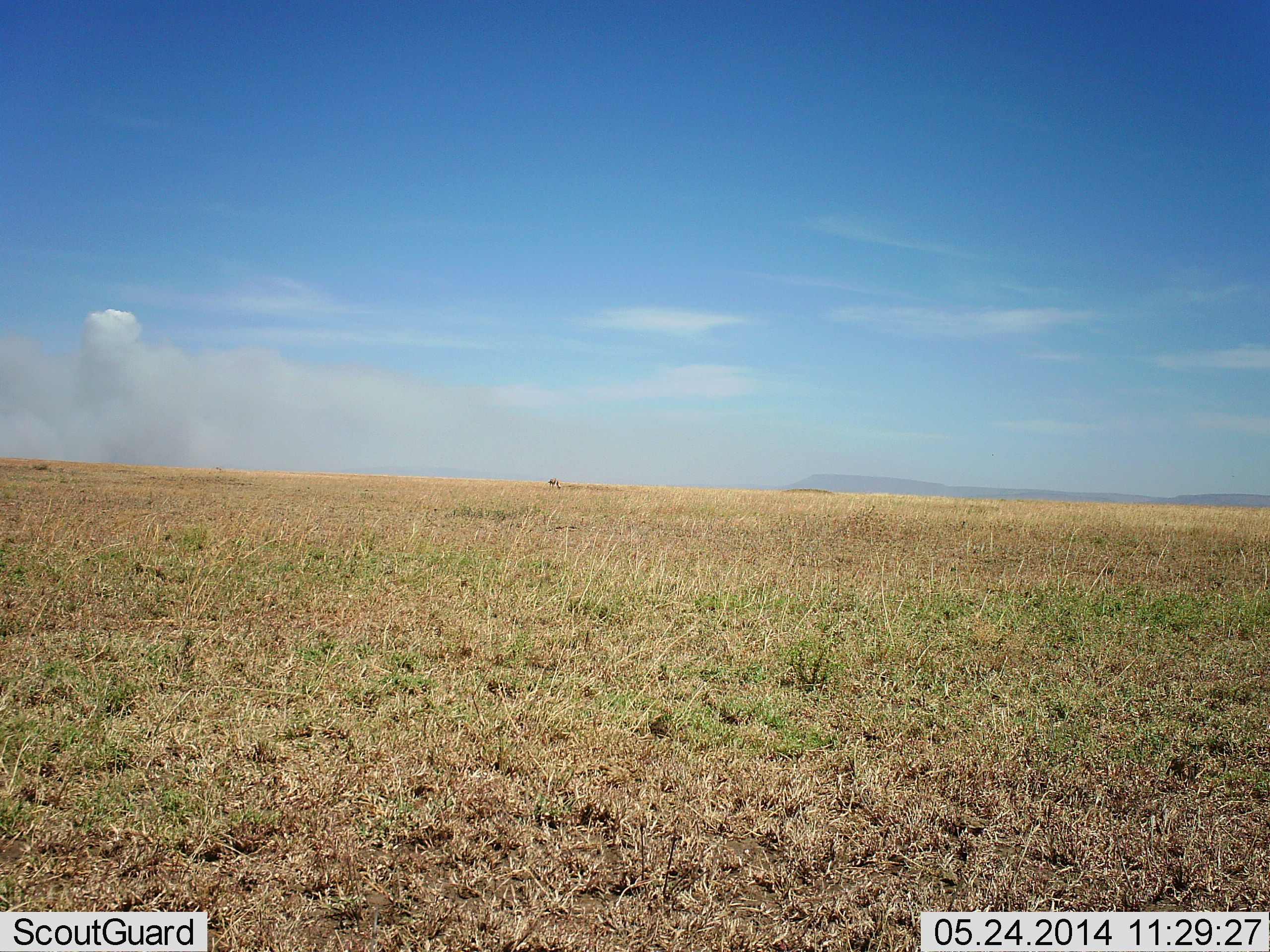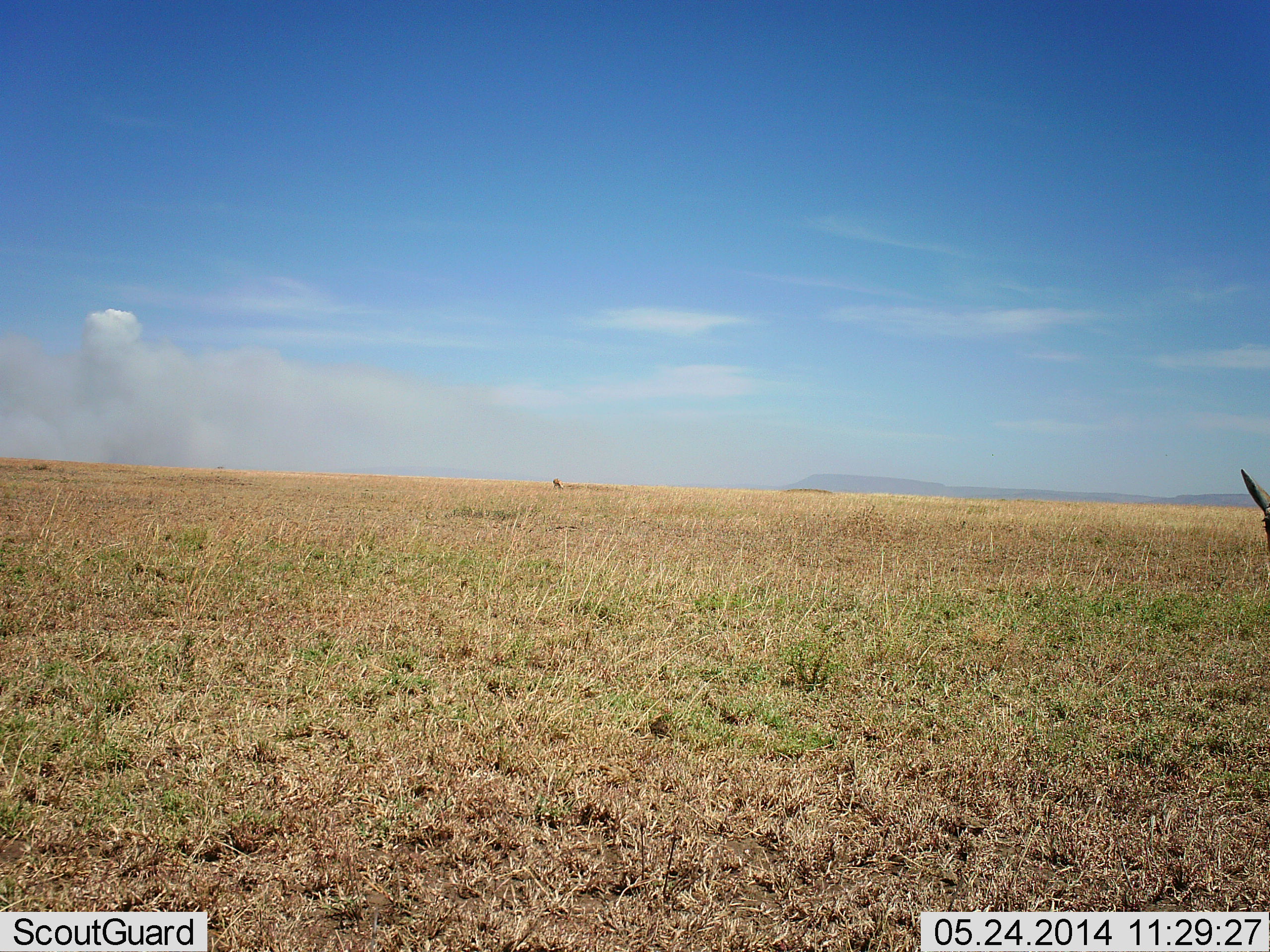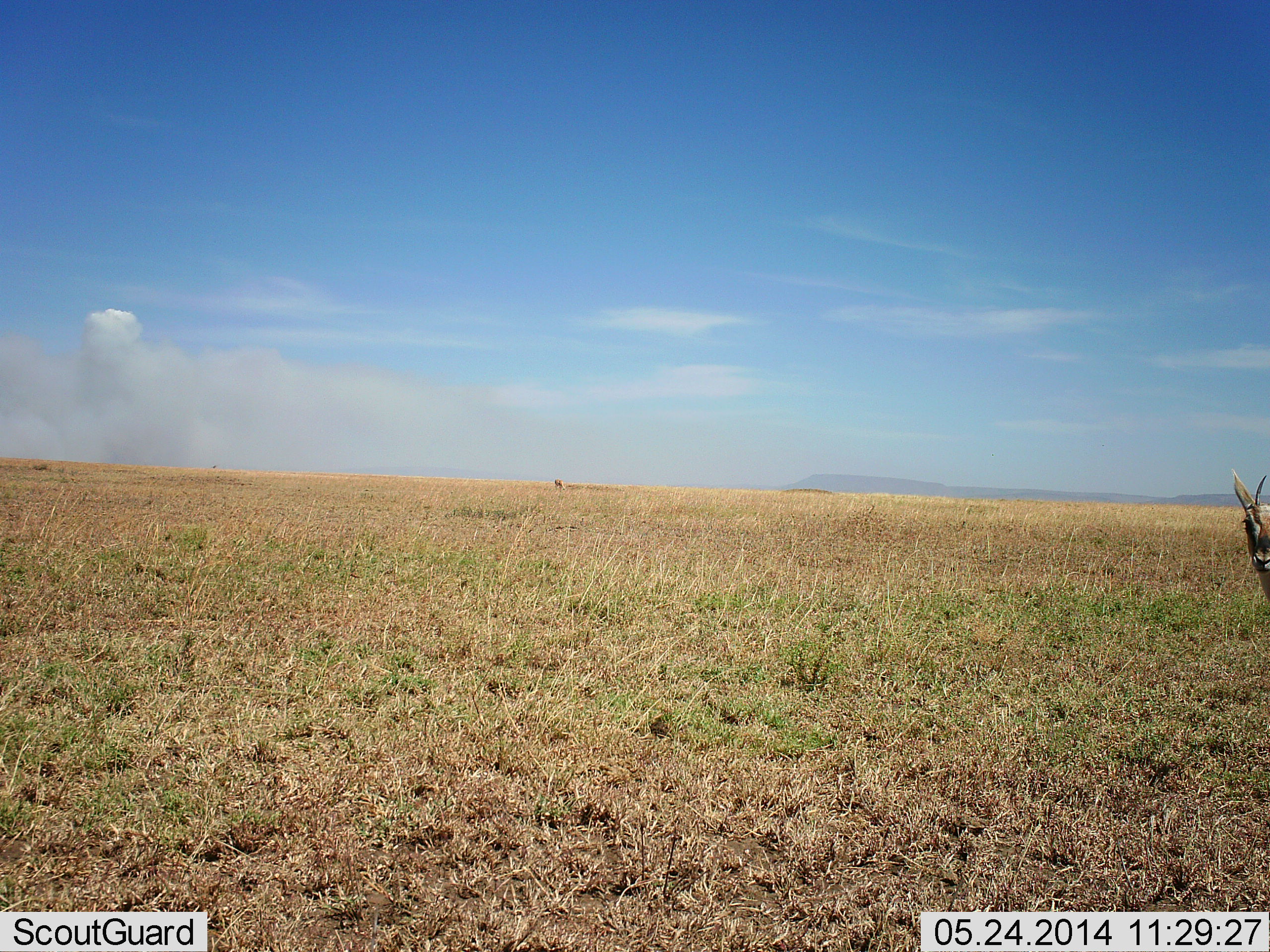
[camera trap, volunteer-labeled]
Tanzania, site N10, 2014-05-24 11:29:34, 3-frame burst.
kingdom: Animalia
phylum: Chordata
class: Mammalia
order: Artiodactyla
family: Bovidae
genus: Eudorcas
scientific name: Eudorcas thomsonii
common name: thomson's gazelle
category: gazellethomsons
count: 1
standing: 67%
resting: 0%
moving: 33%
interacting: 0%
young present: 0%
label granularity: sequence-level